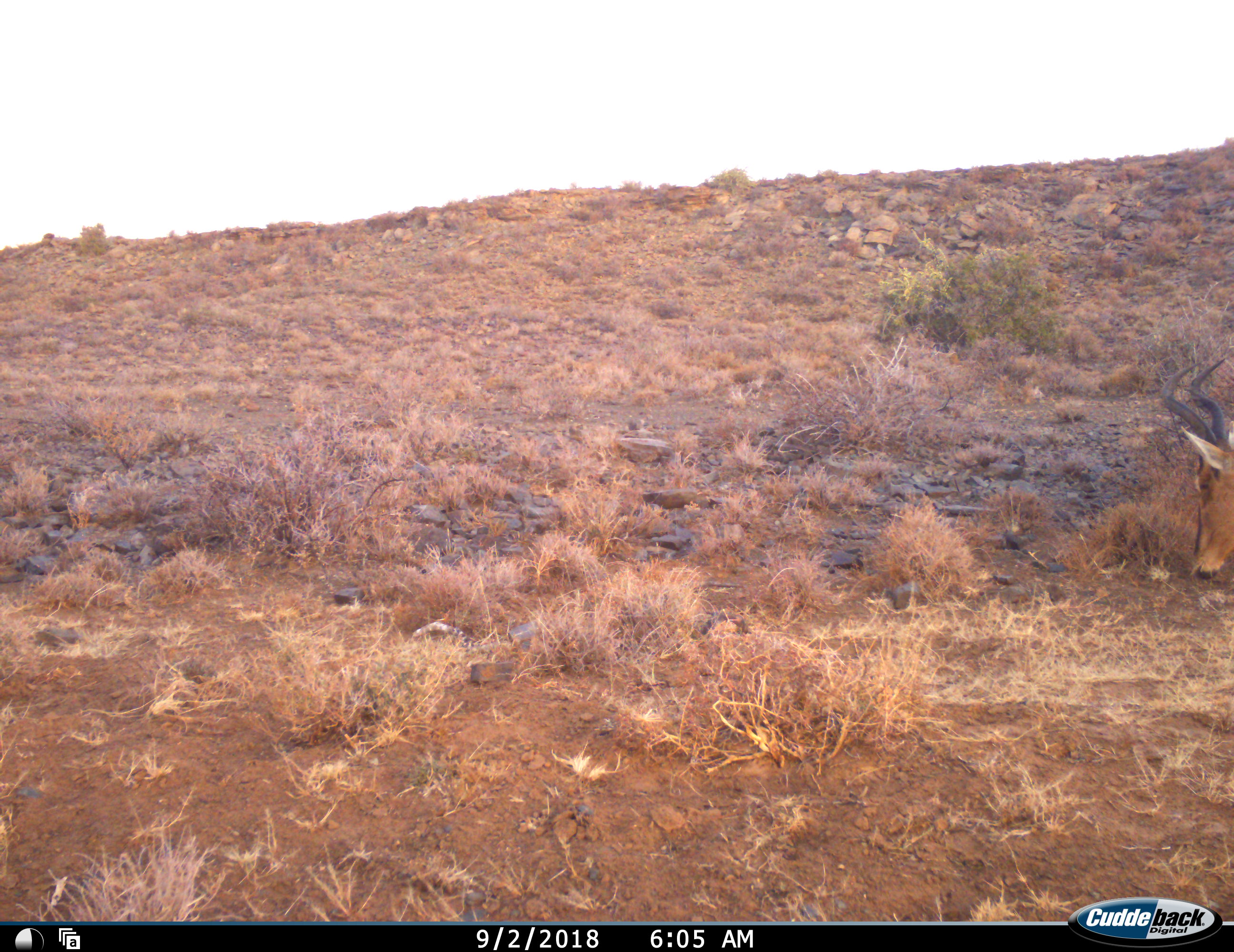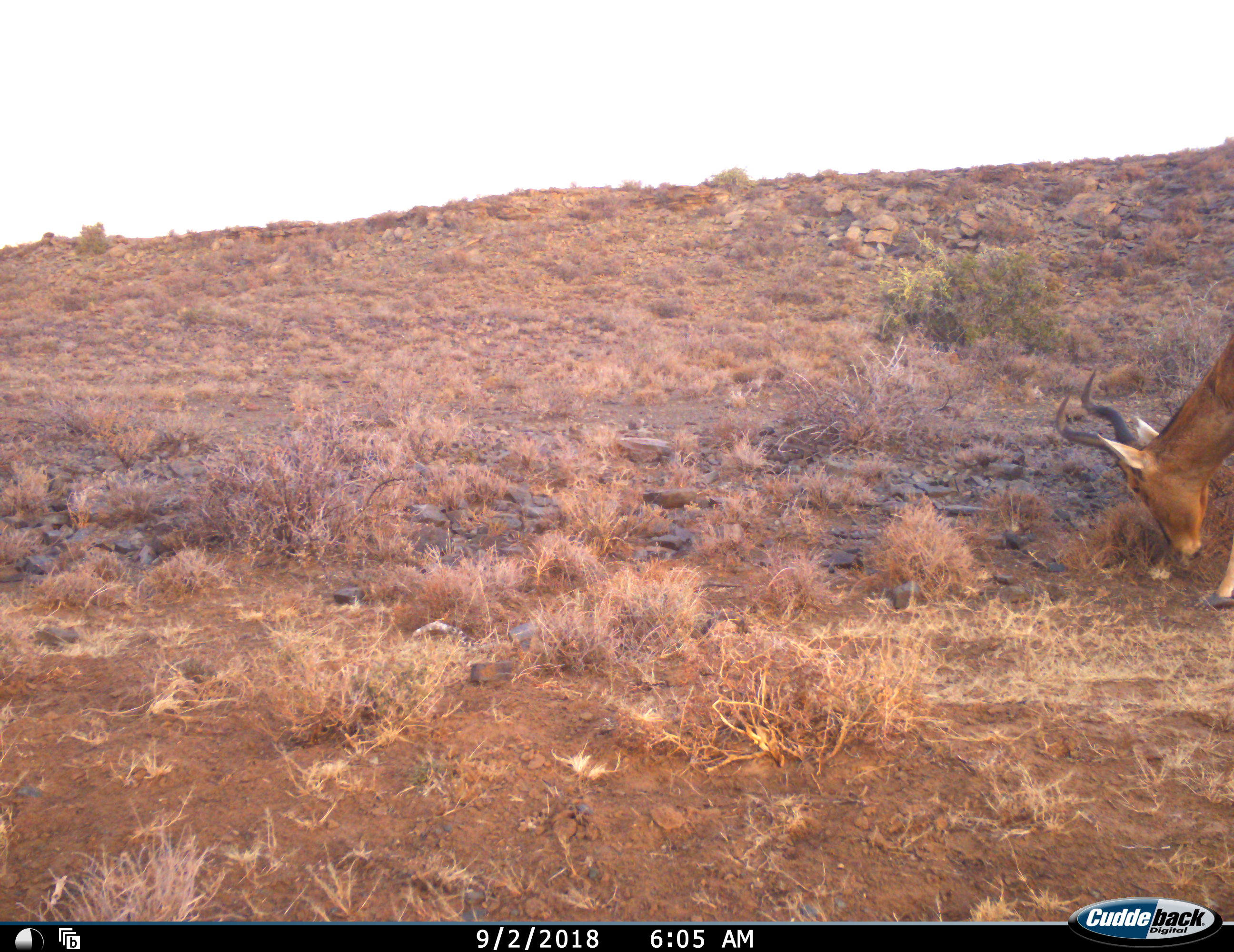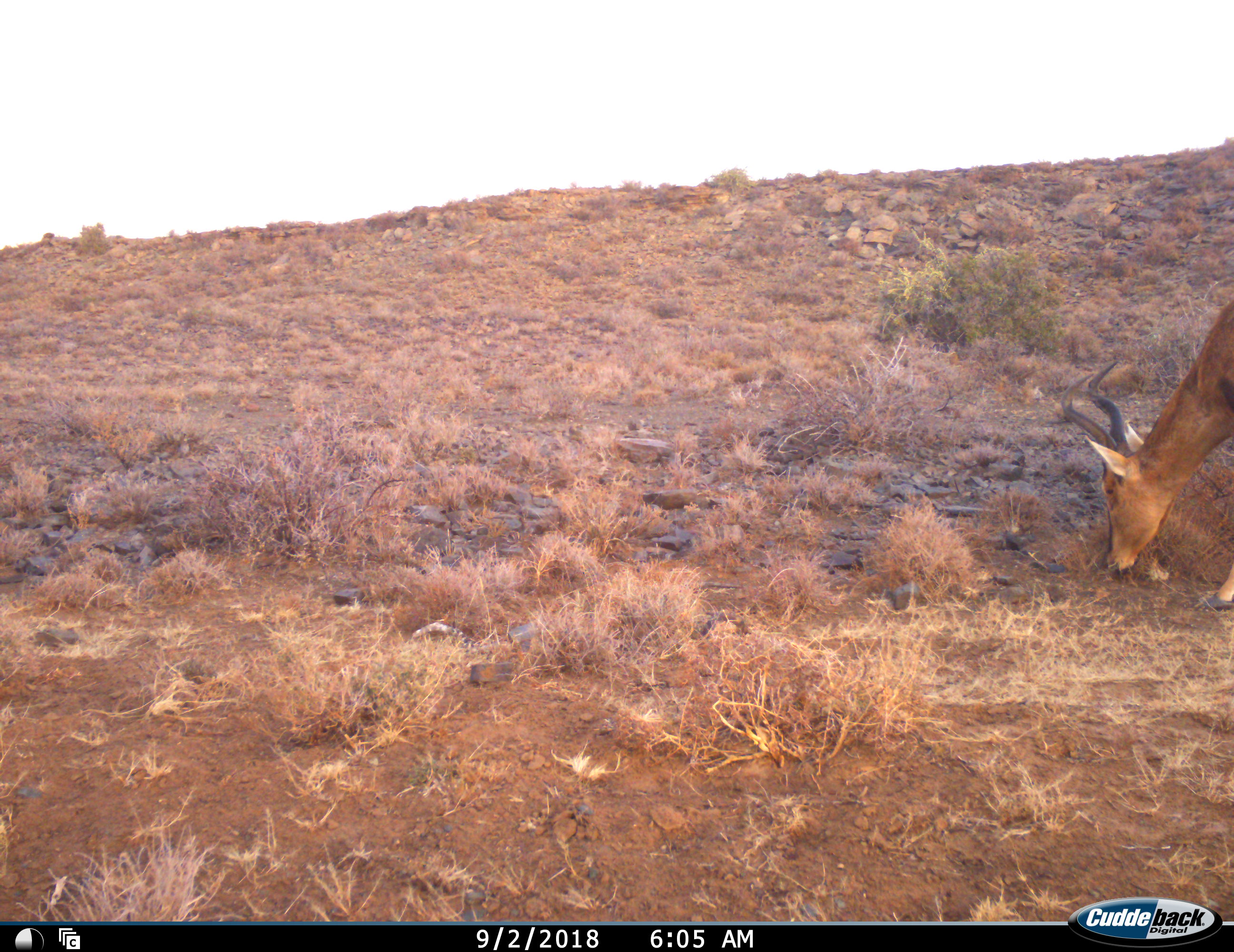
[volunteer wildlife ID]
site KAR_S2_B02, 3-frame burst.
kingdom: Animalia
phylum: Chordata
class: Mammalia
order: Artiodactyla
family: Bovidae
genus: Alcelaphus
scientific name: Alcelaphus buselaphus caama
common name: red hartebeest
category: hartebeestred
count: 1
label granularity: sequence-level